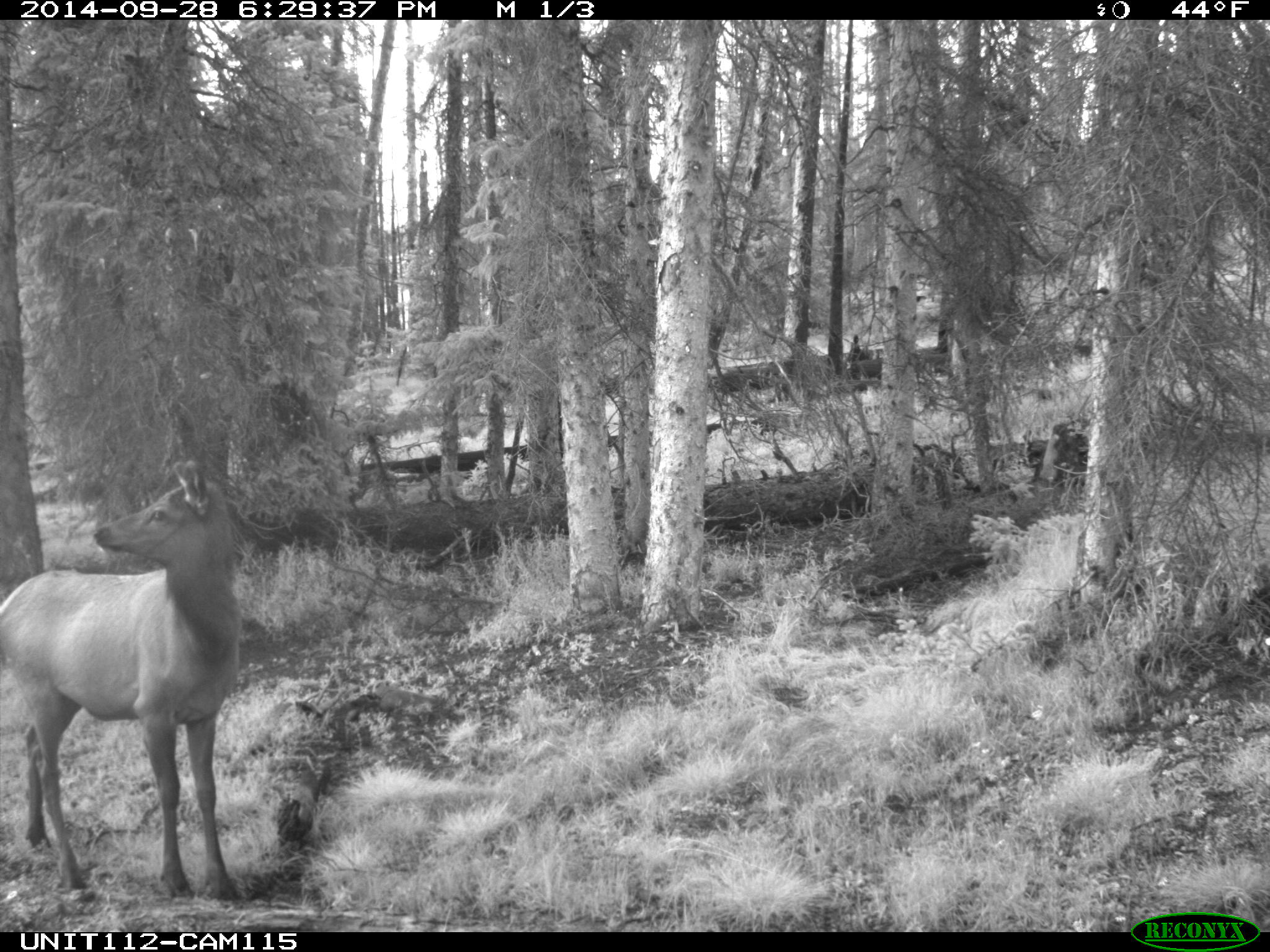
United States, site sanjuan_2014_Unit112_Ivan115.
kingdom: Animalia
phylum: Chordata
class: Mammalia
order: Artiodactyla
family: Cervidae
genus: Cervus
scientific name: Cervus elaphus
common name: red deer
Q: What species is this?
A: Cervus elaphus (red deer).